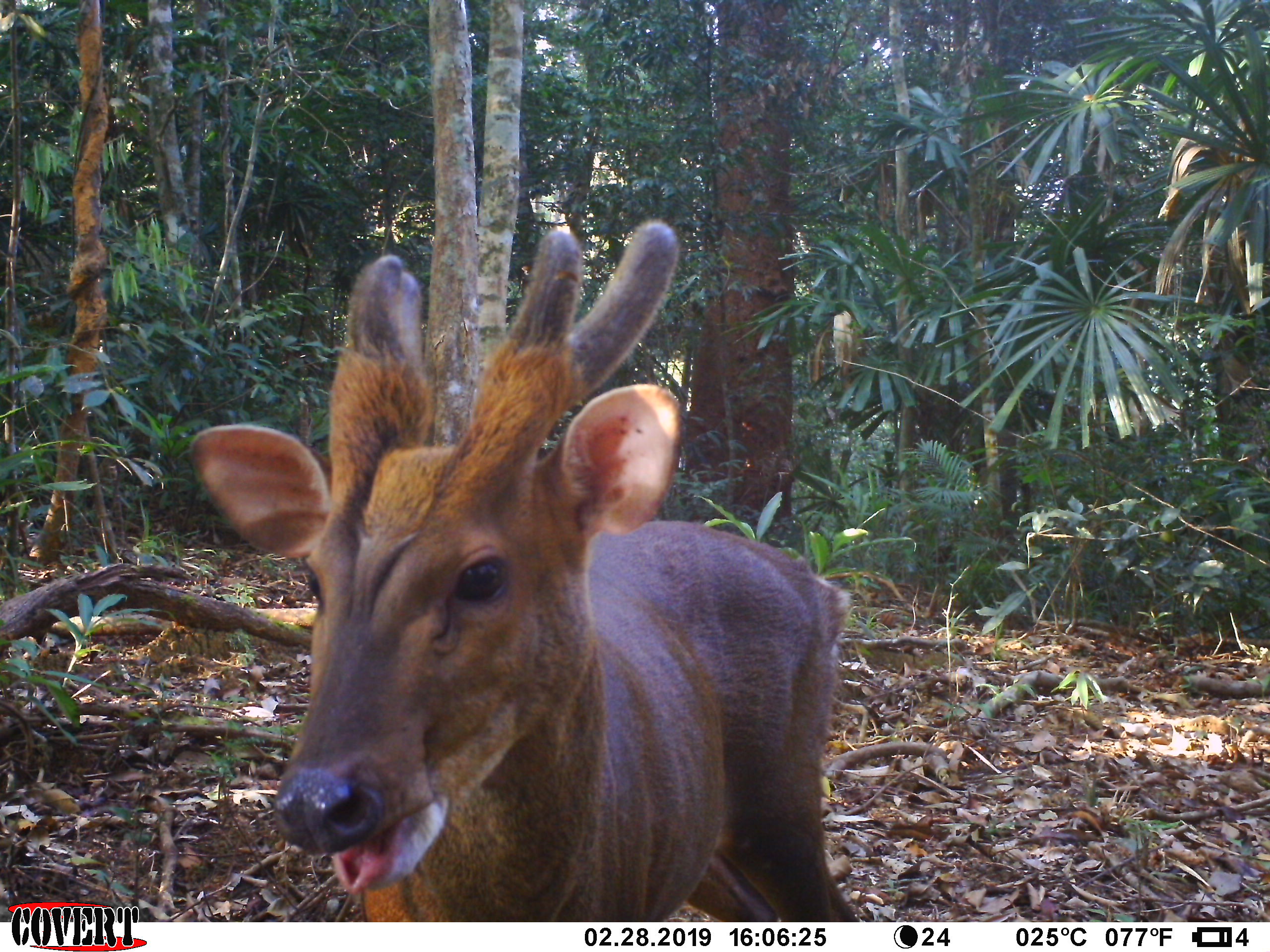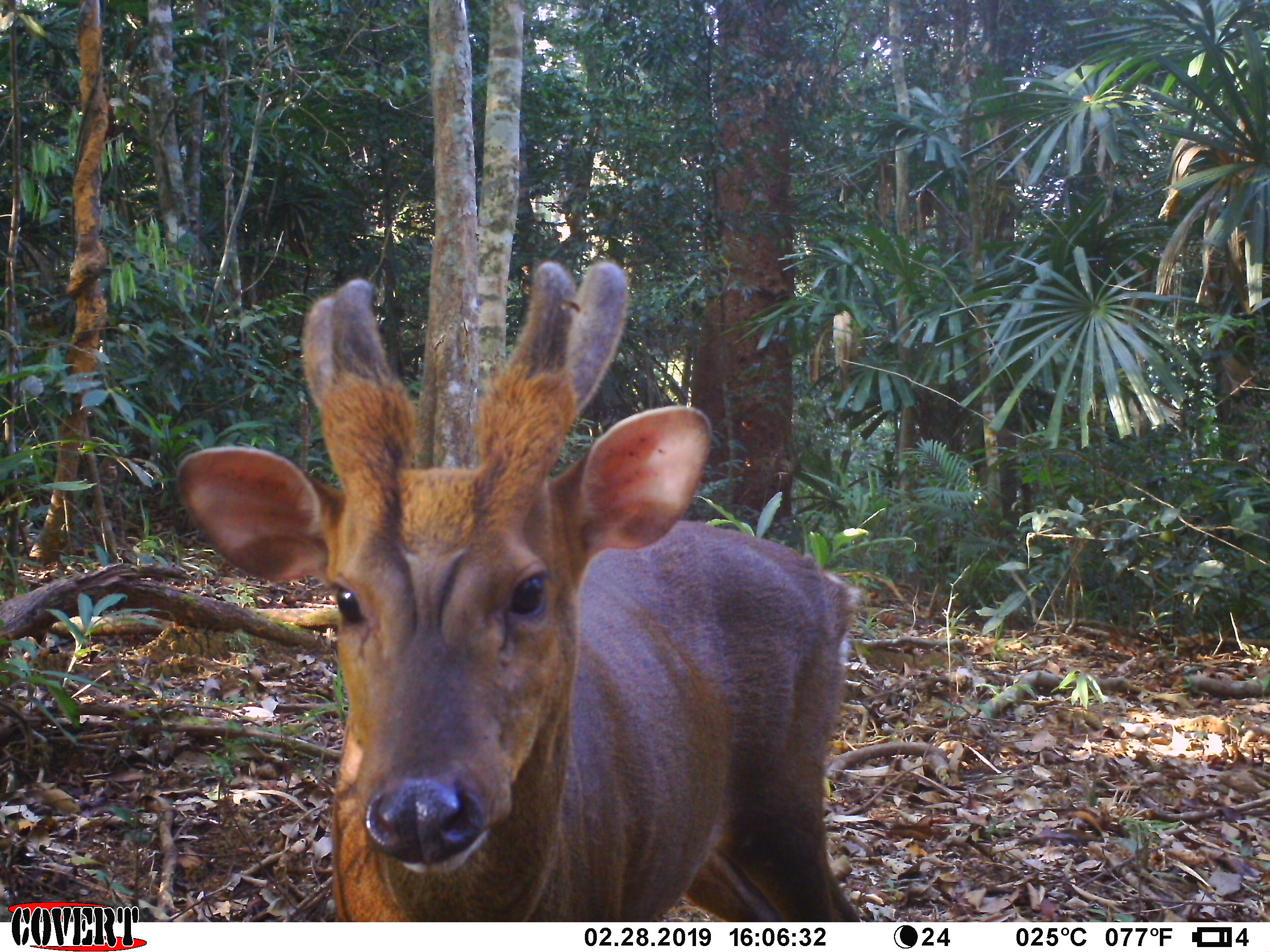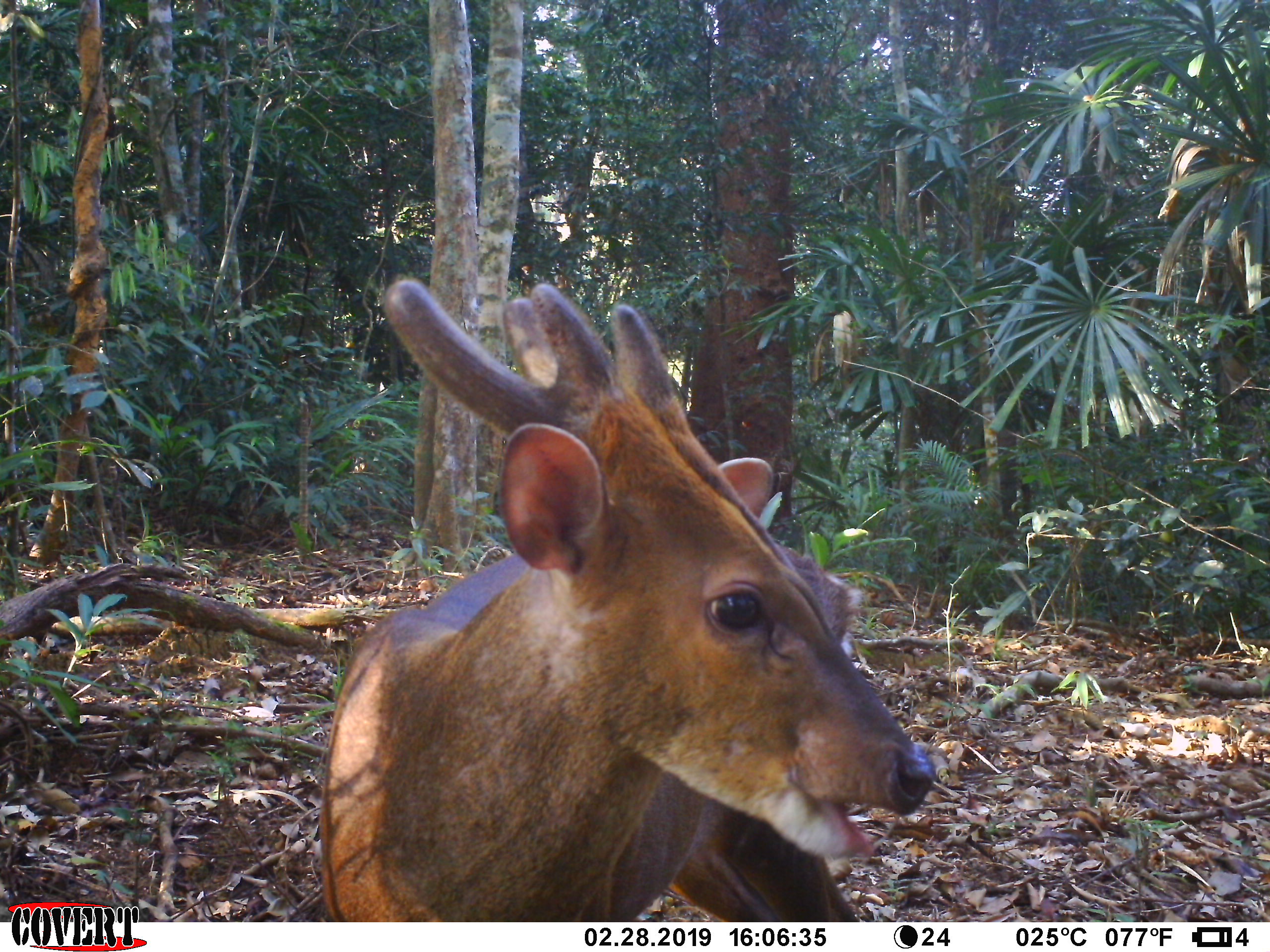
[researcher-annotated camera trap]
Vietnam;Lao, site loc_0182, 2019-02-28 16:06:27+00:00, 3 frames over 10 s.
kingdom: Animalia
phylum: Chordata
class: Mammalia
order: Artiodactyla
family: Cervidae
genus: Muntiacus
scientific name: Muntiacus vuquangensis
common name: large-antlered muntjac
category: large antlered muntjac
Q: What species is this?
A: Large antlered muntjac (large-antlered muntjac) (Muntiacus vuquangensis).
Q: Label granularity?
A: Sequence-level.